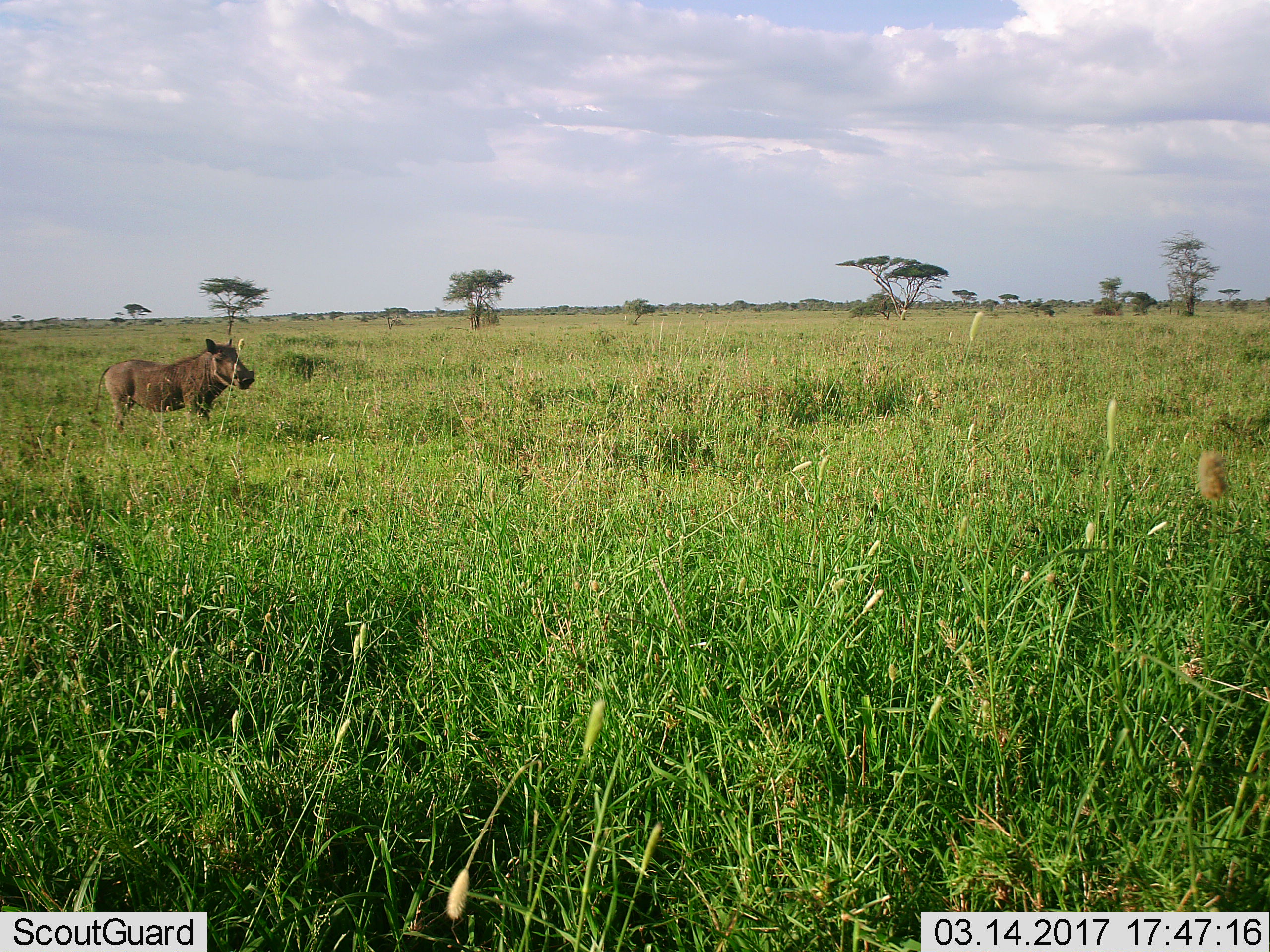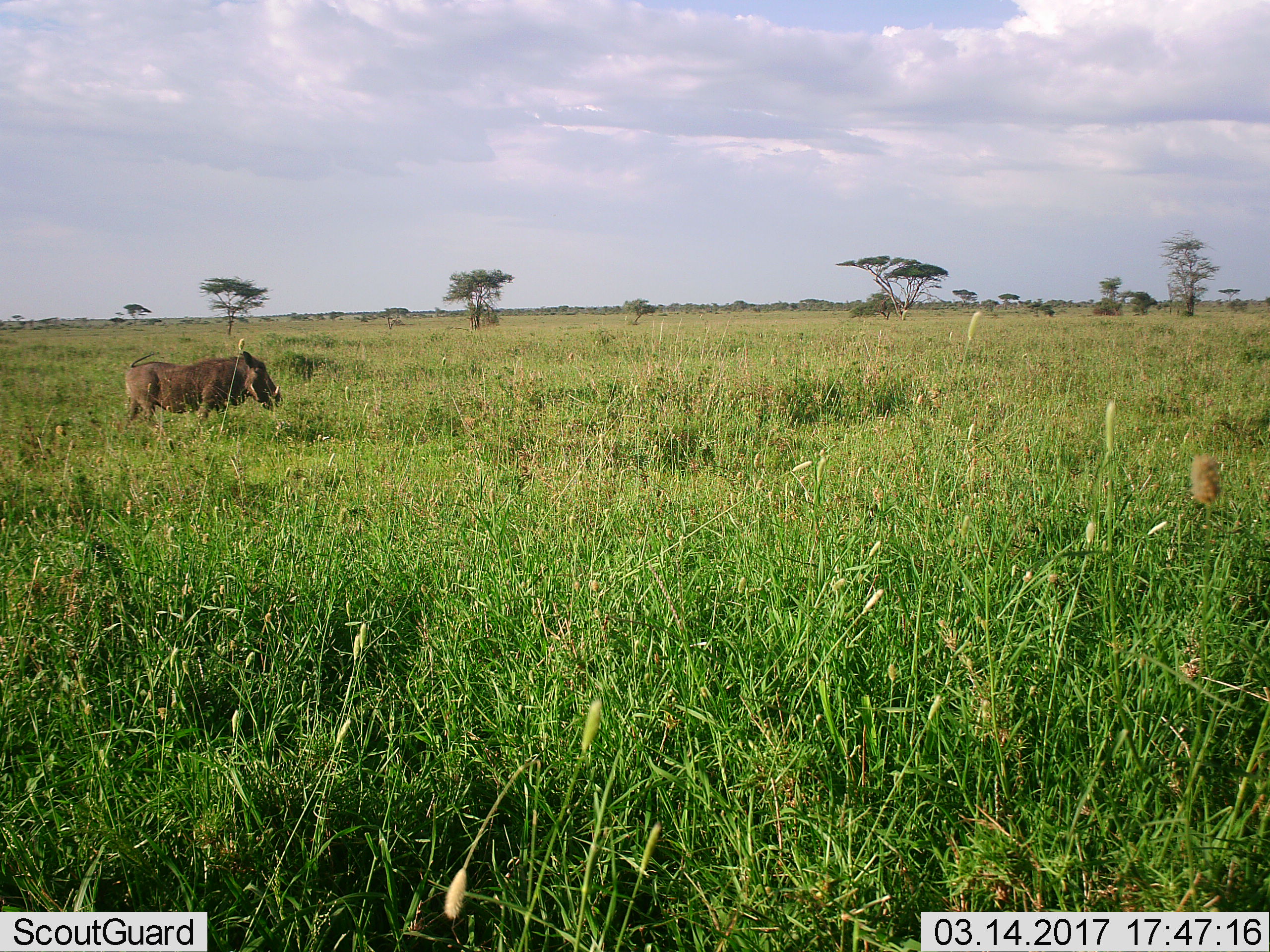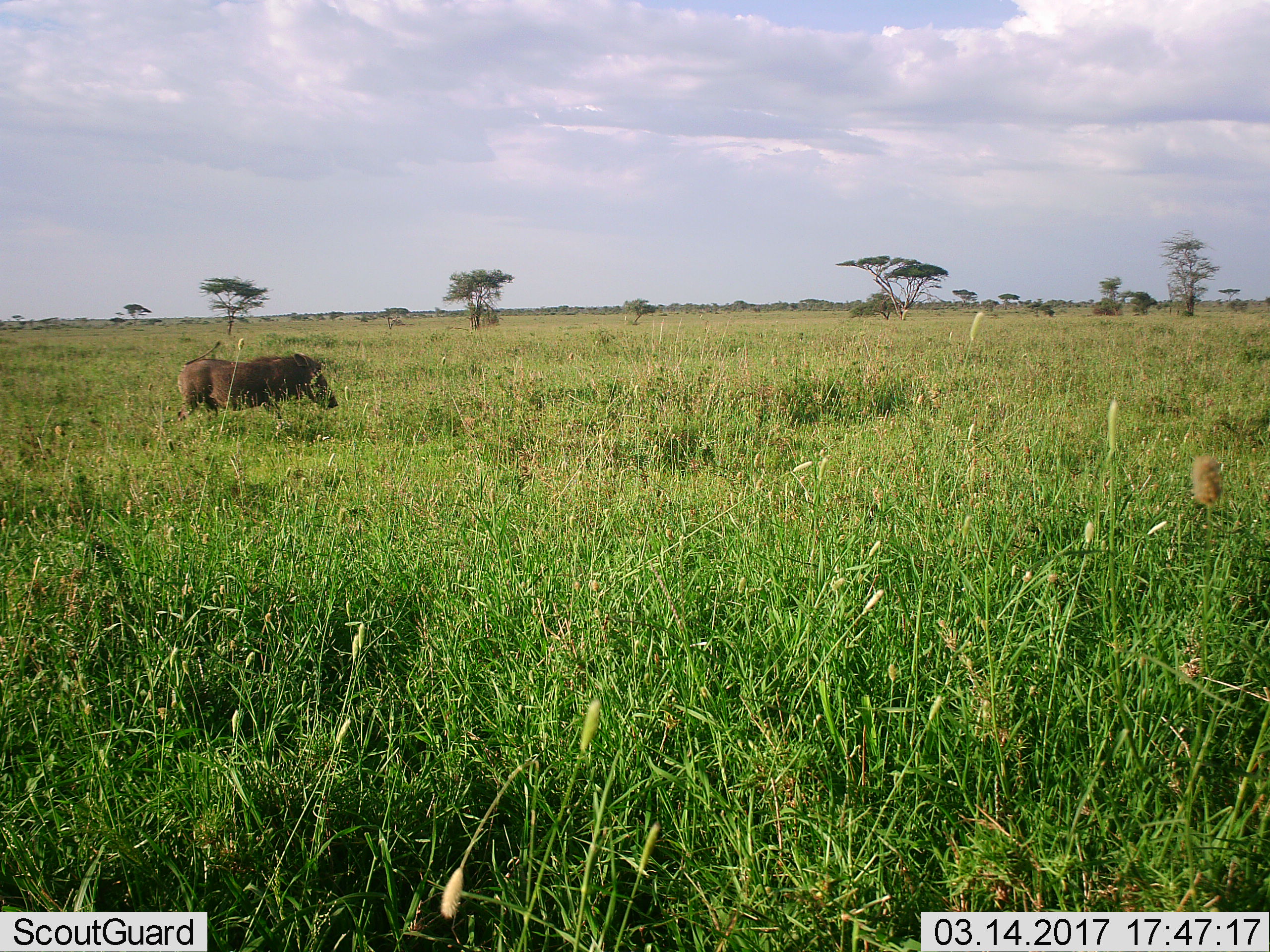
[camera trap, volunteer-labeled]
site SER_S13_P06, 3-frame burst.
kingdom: Animalia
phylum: Chordata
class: Mammalia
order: Artiodactyla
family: Suidae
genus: Phacochoerus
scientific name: Phacochoerus africanus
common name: warthog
Warthog (Phacochoerus africanus), count 1. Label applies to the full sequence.